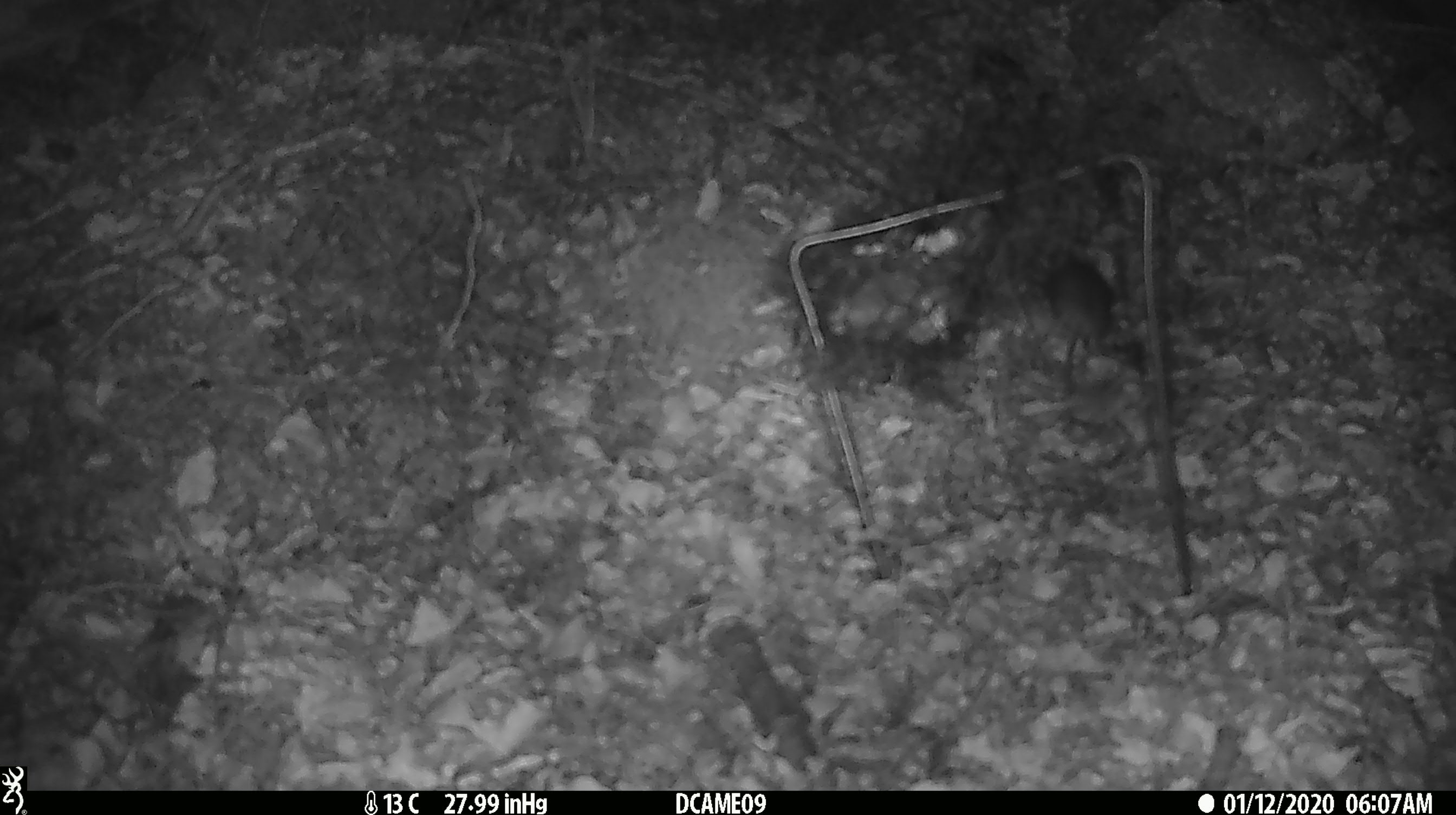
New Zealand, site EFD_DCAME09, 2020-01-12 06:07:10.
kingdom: Animalia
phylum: Chordata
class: Mammalia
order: Rodentia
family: Muridae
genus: Mus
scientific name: Mus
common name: mouse